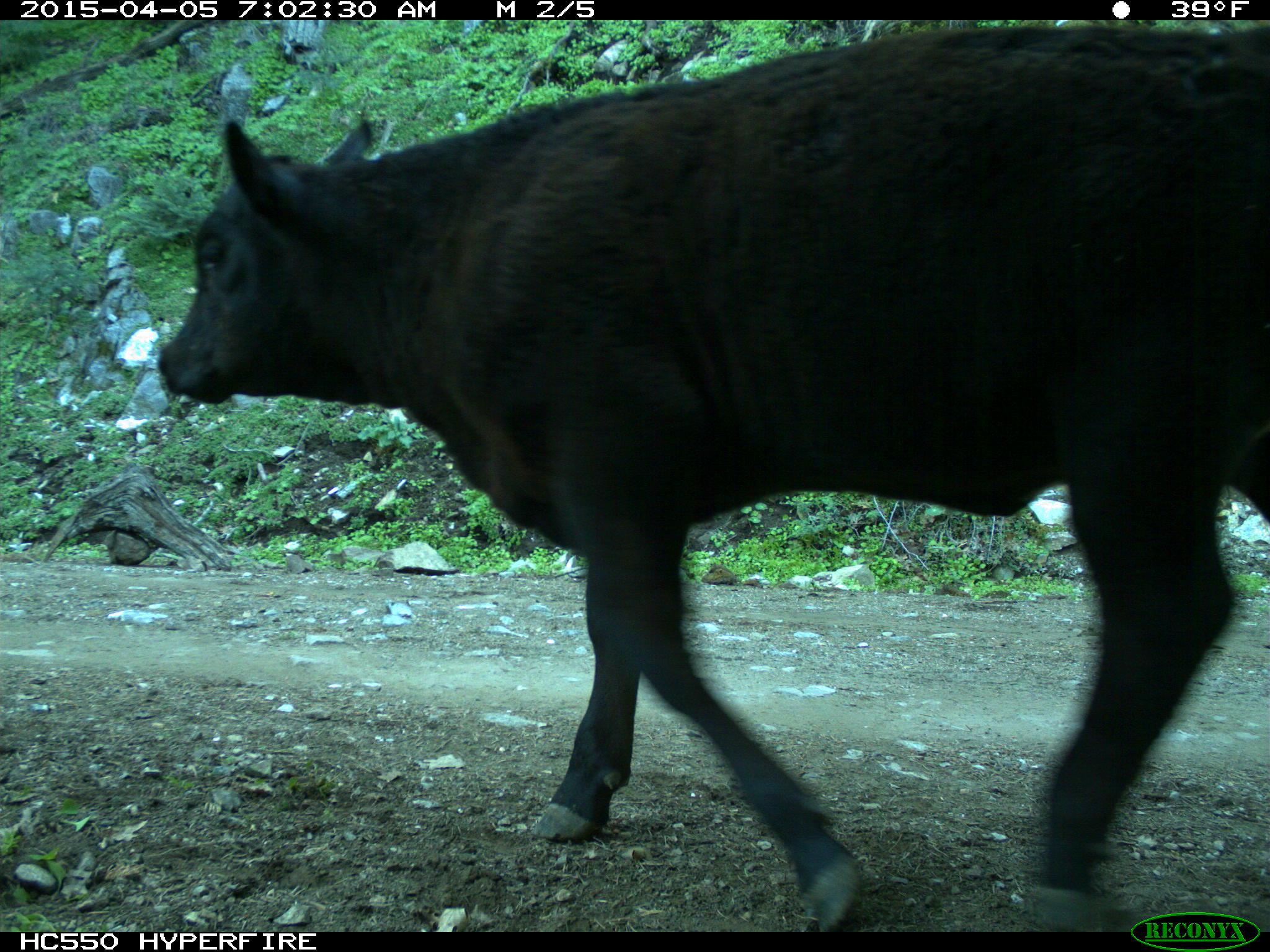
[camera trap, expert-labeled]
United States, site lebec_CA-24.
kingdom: Animalia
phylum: Chordata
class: Mammalia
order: Artiodactyla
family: Bovidae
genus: Bos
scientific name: Bos taurus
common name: domestic cow